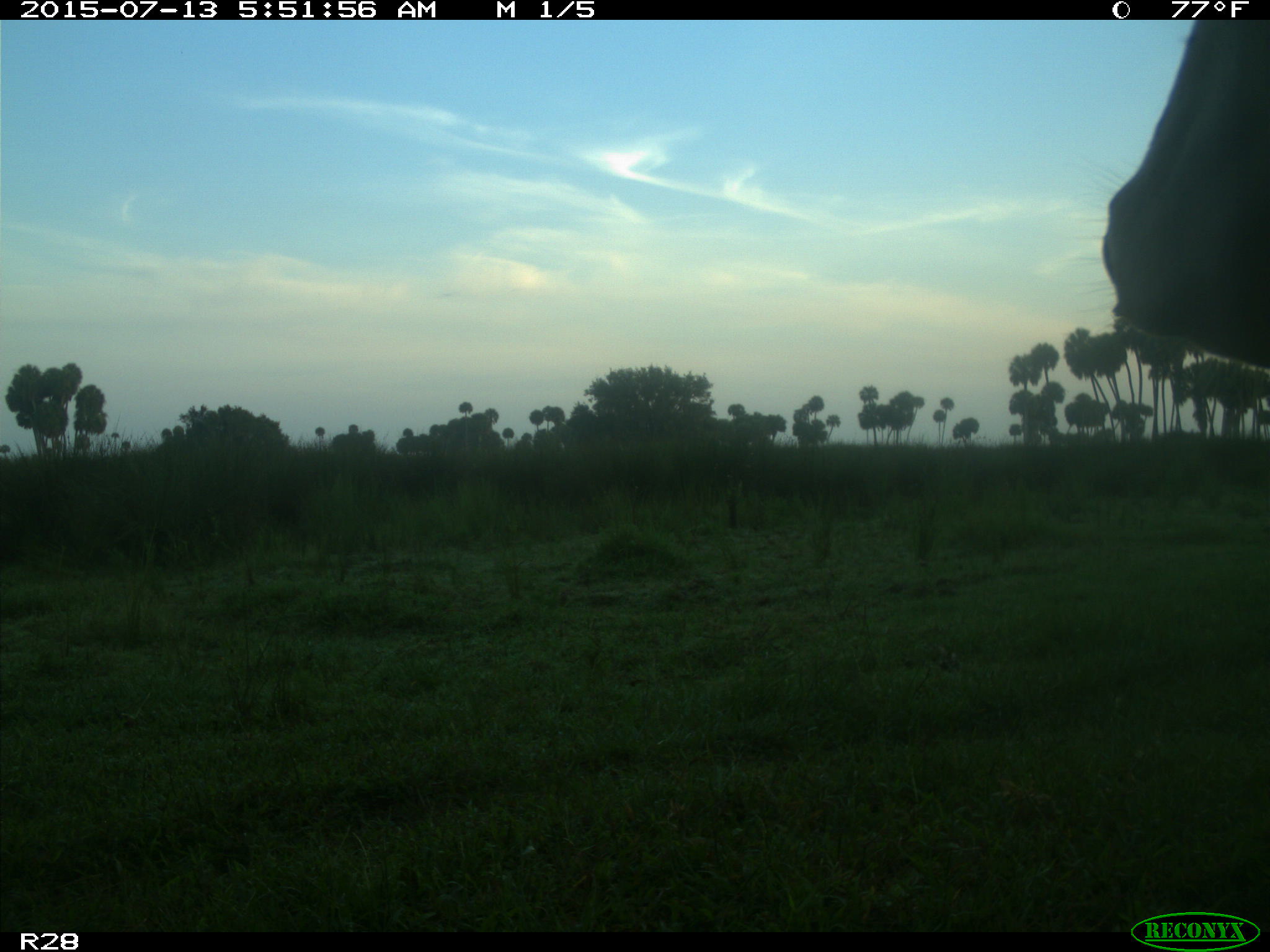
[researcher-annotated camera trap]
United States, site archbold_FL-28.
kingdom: Animalia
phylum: Chordata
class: Mammalia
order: Artiodactyla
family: Bovidae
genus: Bos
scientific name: Bos taurus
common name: domestic cow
Bos taurus (domestic cow).